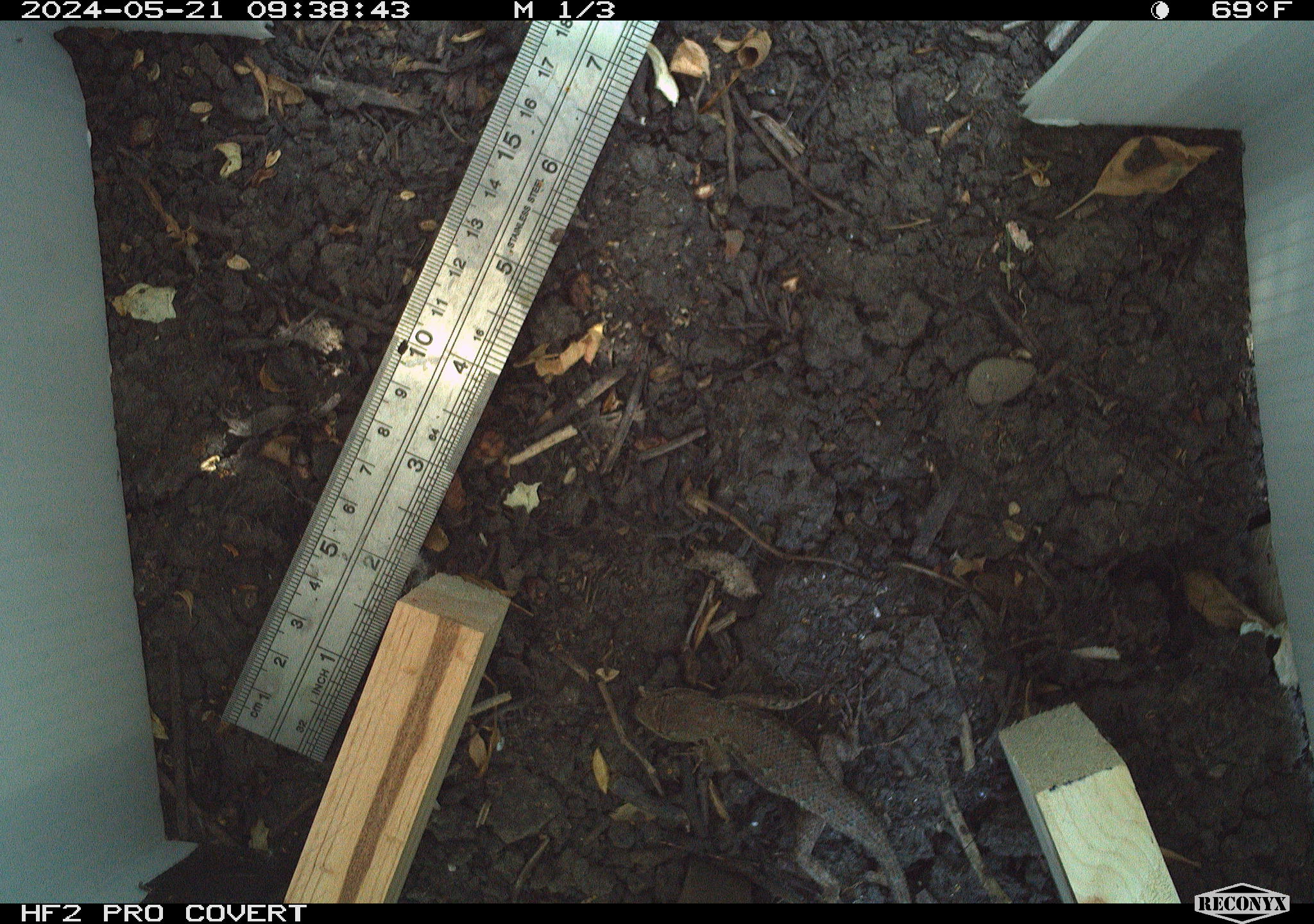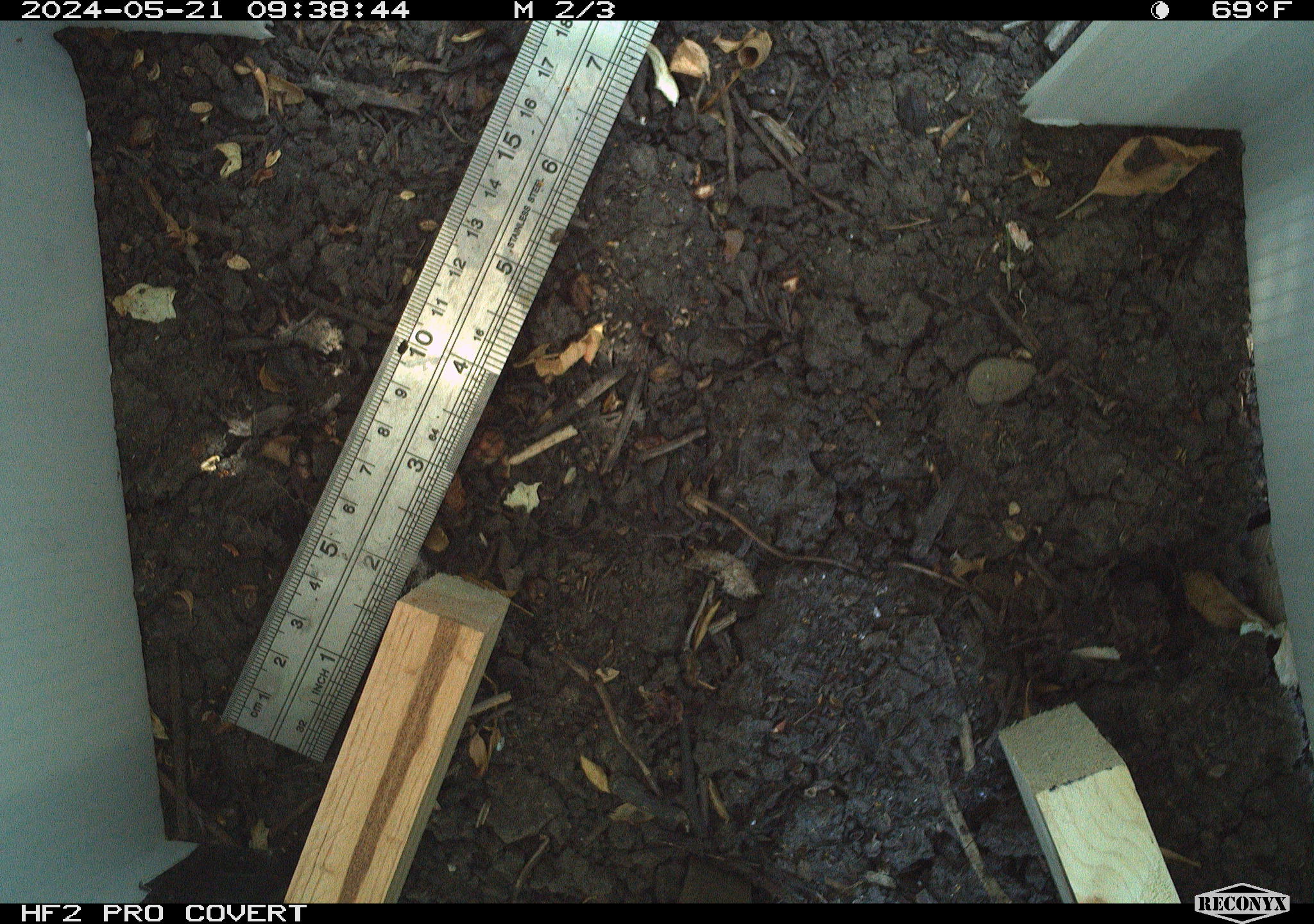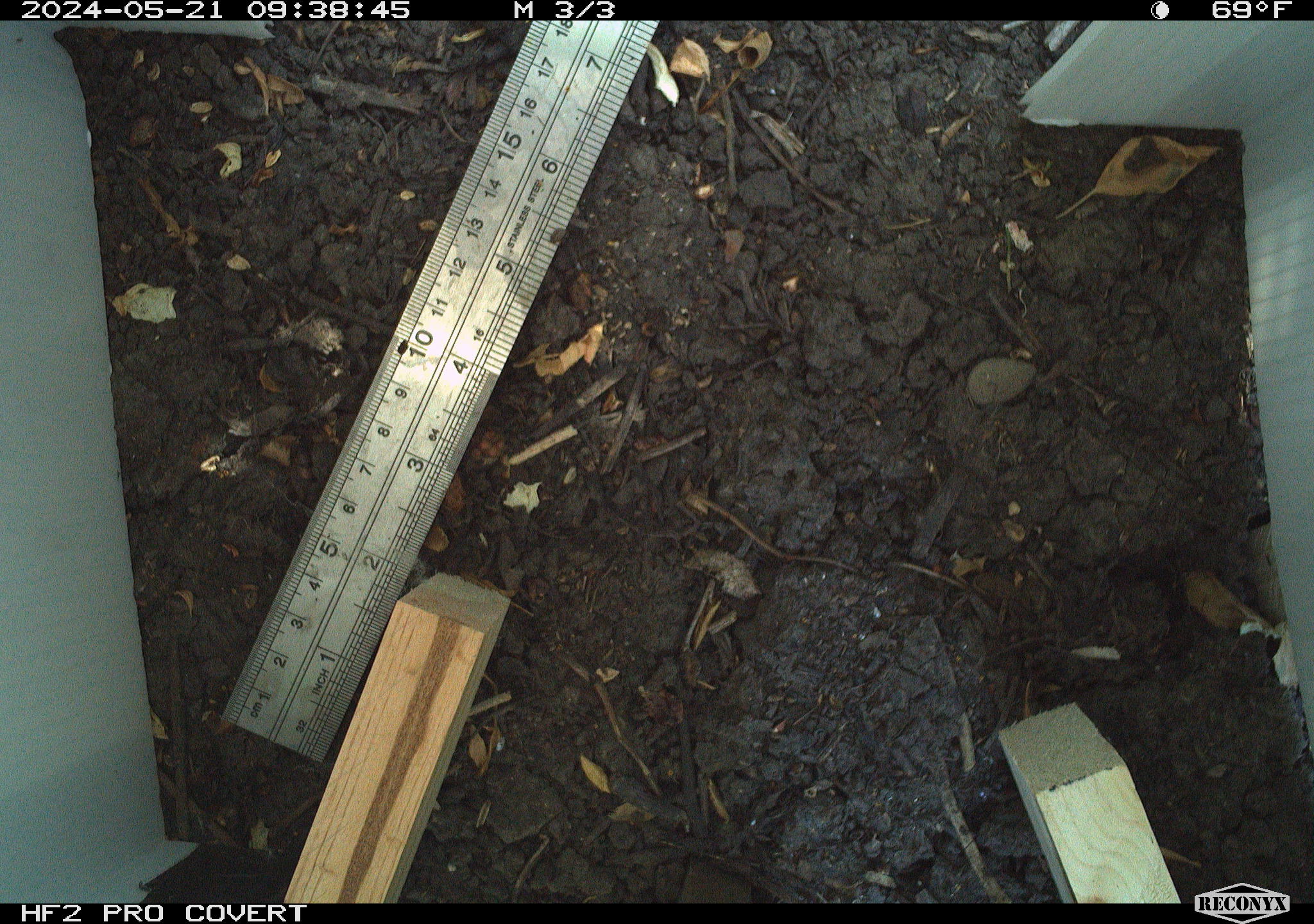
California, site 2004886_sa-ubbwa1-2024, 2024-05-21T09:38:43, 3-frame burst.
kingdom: Animalia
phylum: Chordata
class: Reptilia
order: Squamata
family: Phrynosomatidae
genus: Sceloporus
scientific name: Sceloporus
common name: spiny lizards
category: sceloporus species